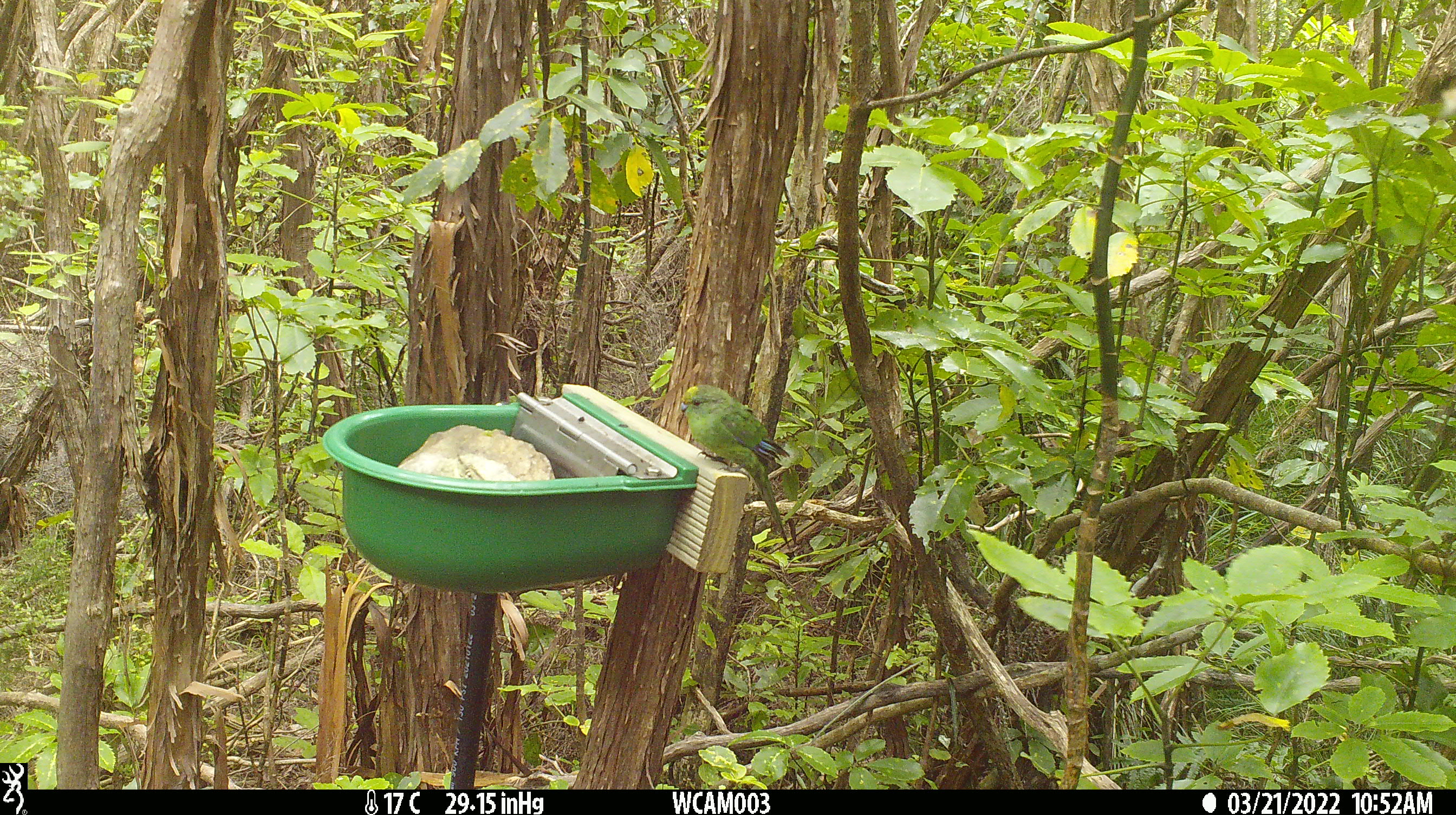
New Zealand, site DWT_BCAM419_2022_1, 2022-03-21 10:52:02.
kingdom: Animalia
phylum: Chordata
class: Aves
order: Psittaciformes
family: Psittaculidae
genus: Cyanoramphus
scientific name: Cyanoramphus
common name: parakeet